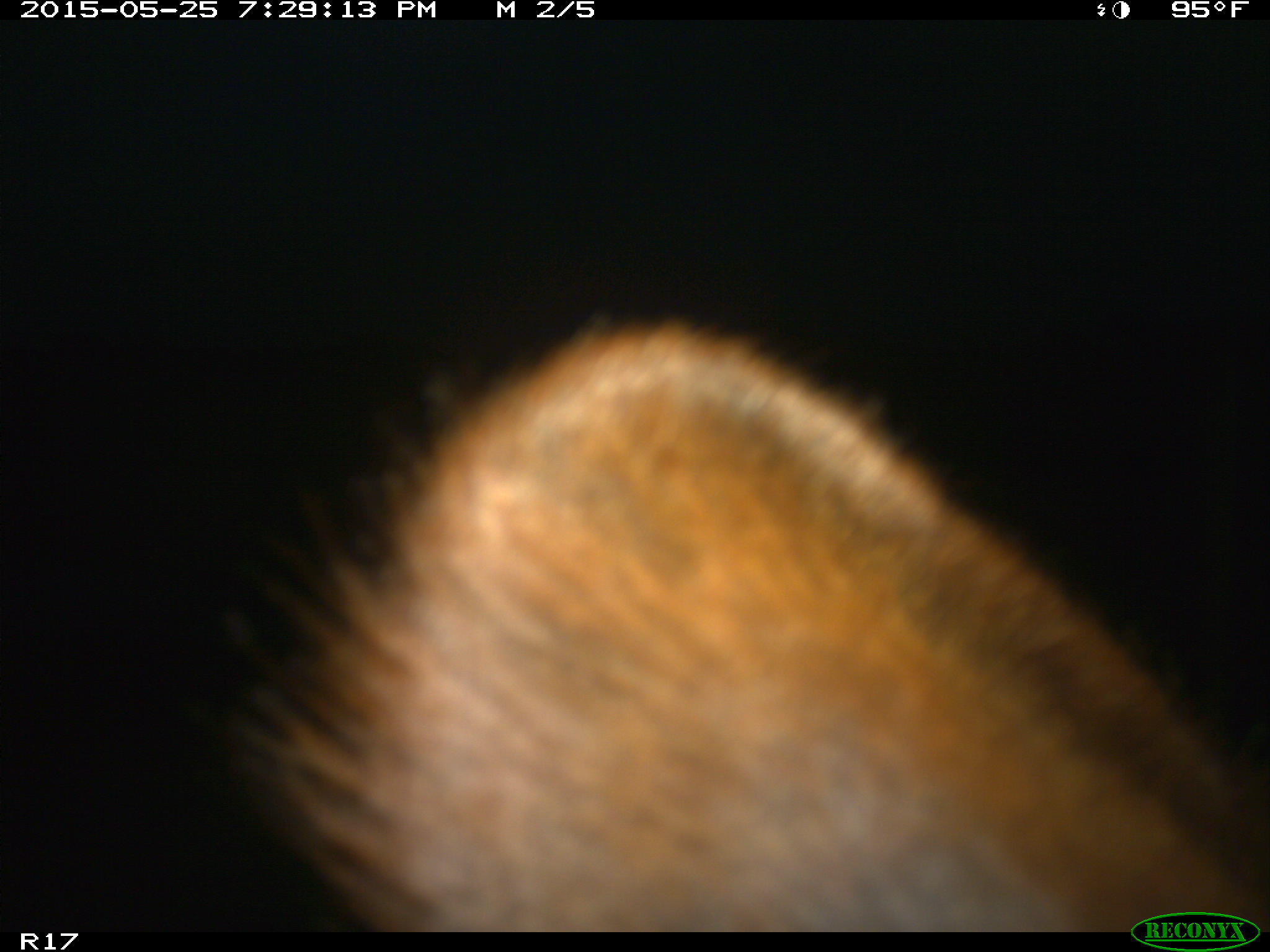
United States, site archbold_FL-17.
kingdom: Animalia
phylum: Chordata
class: Mammalia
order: Artiodactyla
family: Bovidae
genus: Bos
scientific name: Bos taurus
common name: domestic cow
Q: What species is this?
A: Bos taurus (domestic cow).